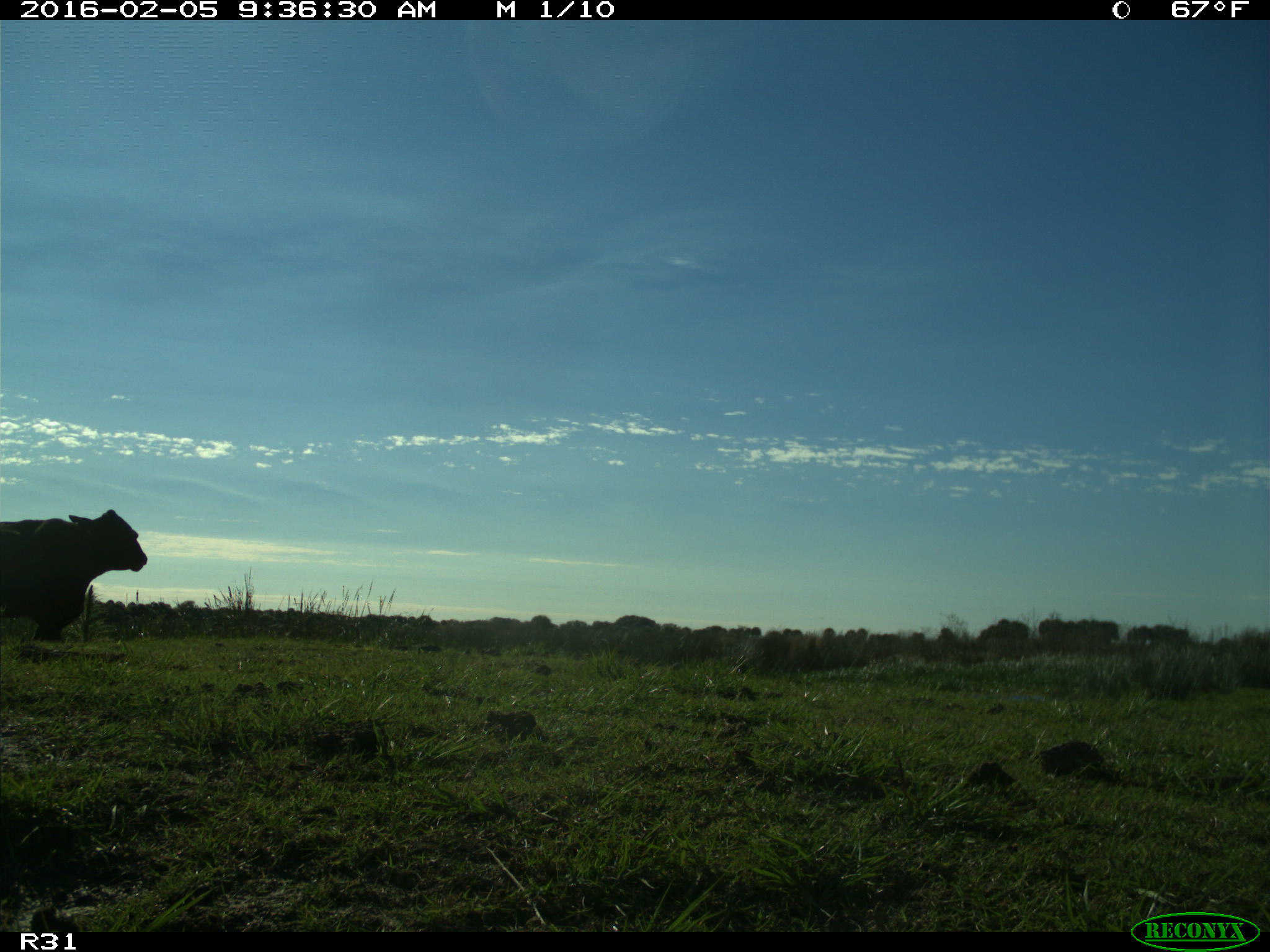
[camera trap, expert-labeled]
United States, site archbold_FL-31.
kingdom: Animalia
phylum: Chordata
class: Mammalia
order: Artiodactyla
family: Bovidae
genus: Bos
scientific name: Bos taurus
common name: domestic cow